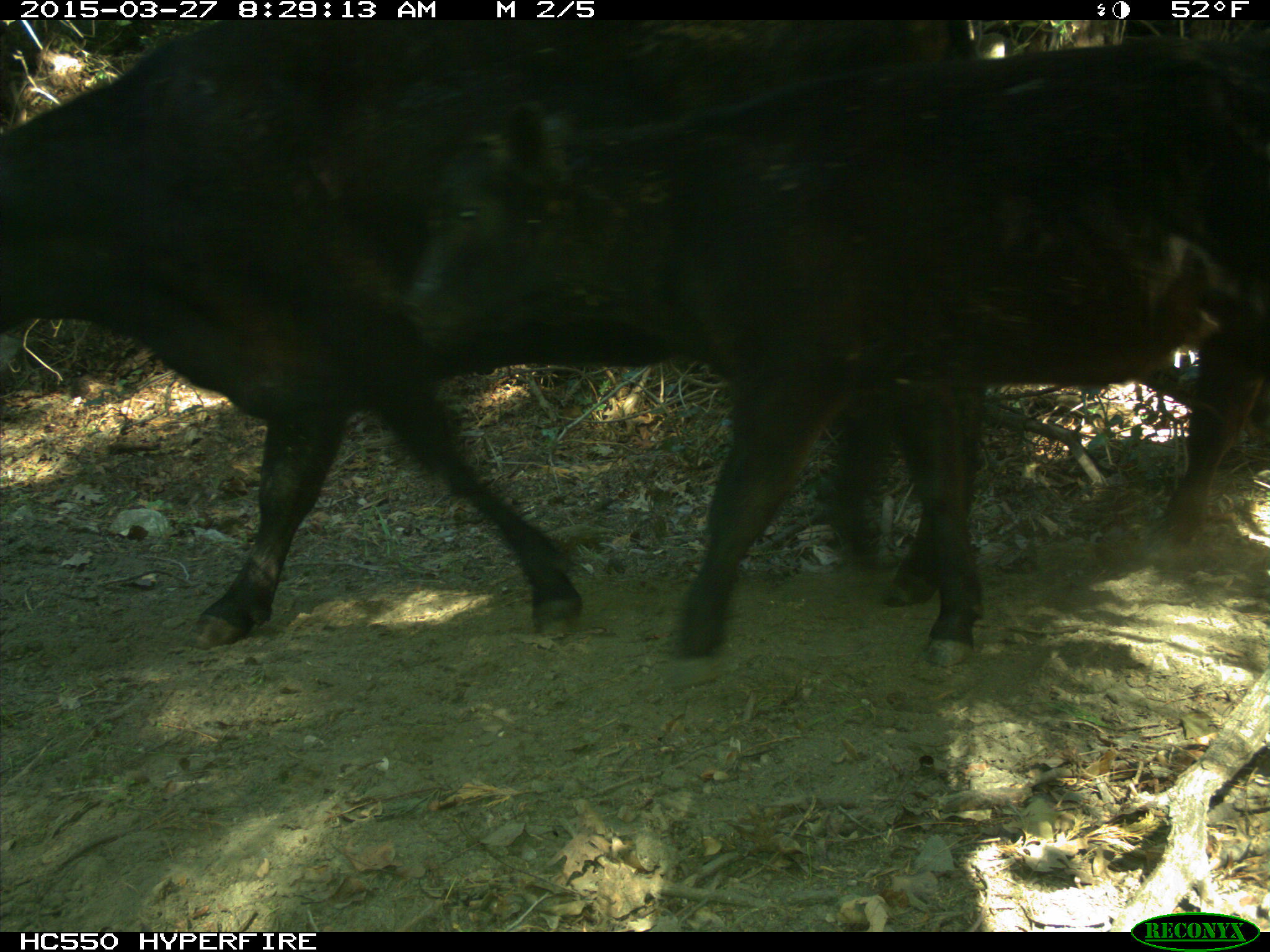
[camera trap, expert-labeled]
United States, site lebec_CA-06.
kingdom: Animalia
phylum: Chordata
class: Mammalia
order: Artiodactyla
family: Bovidae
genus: Bos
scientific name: Bos taurus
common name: domestic cow